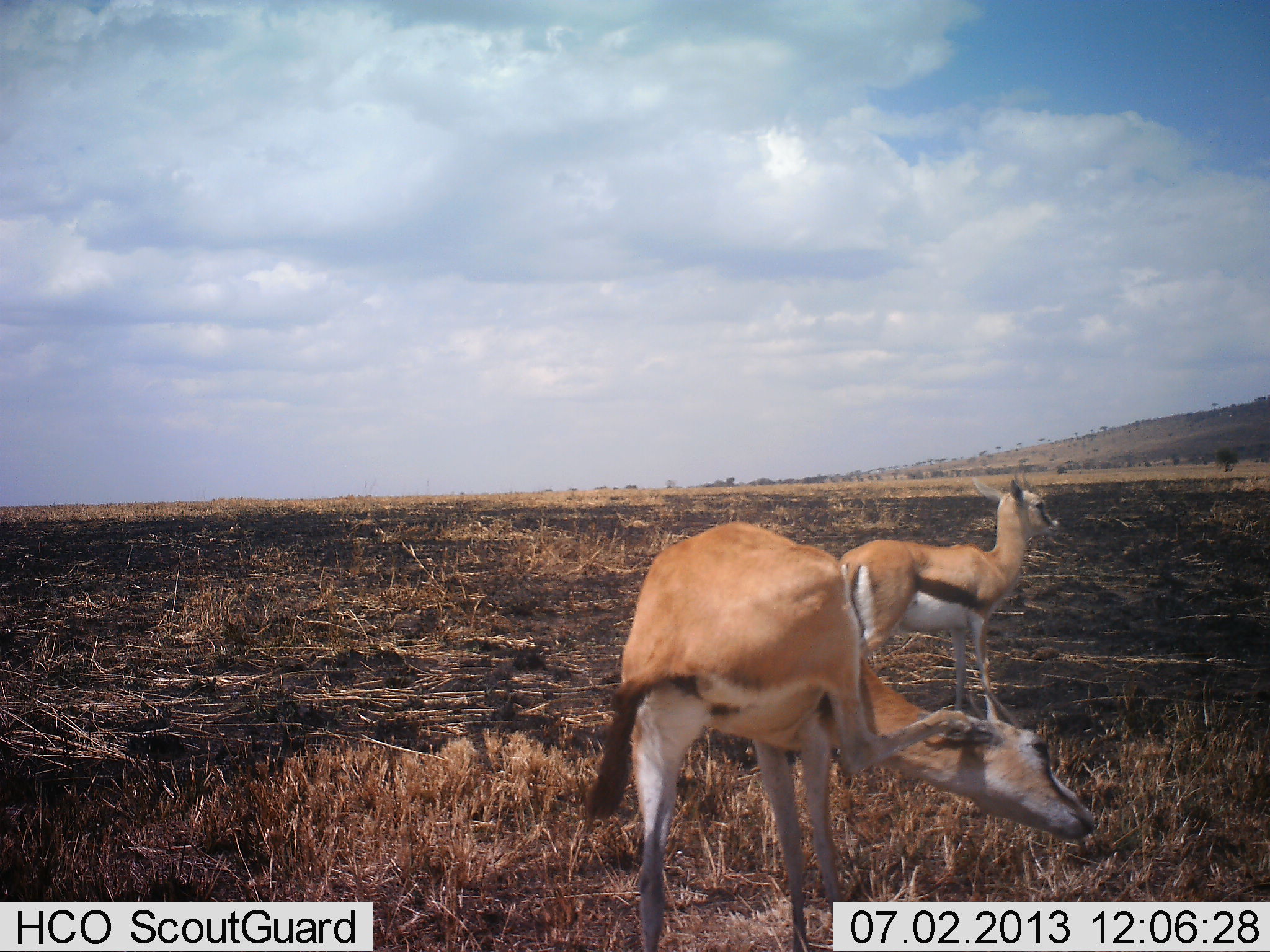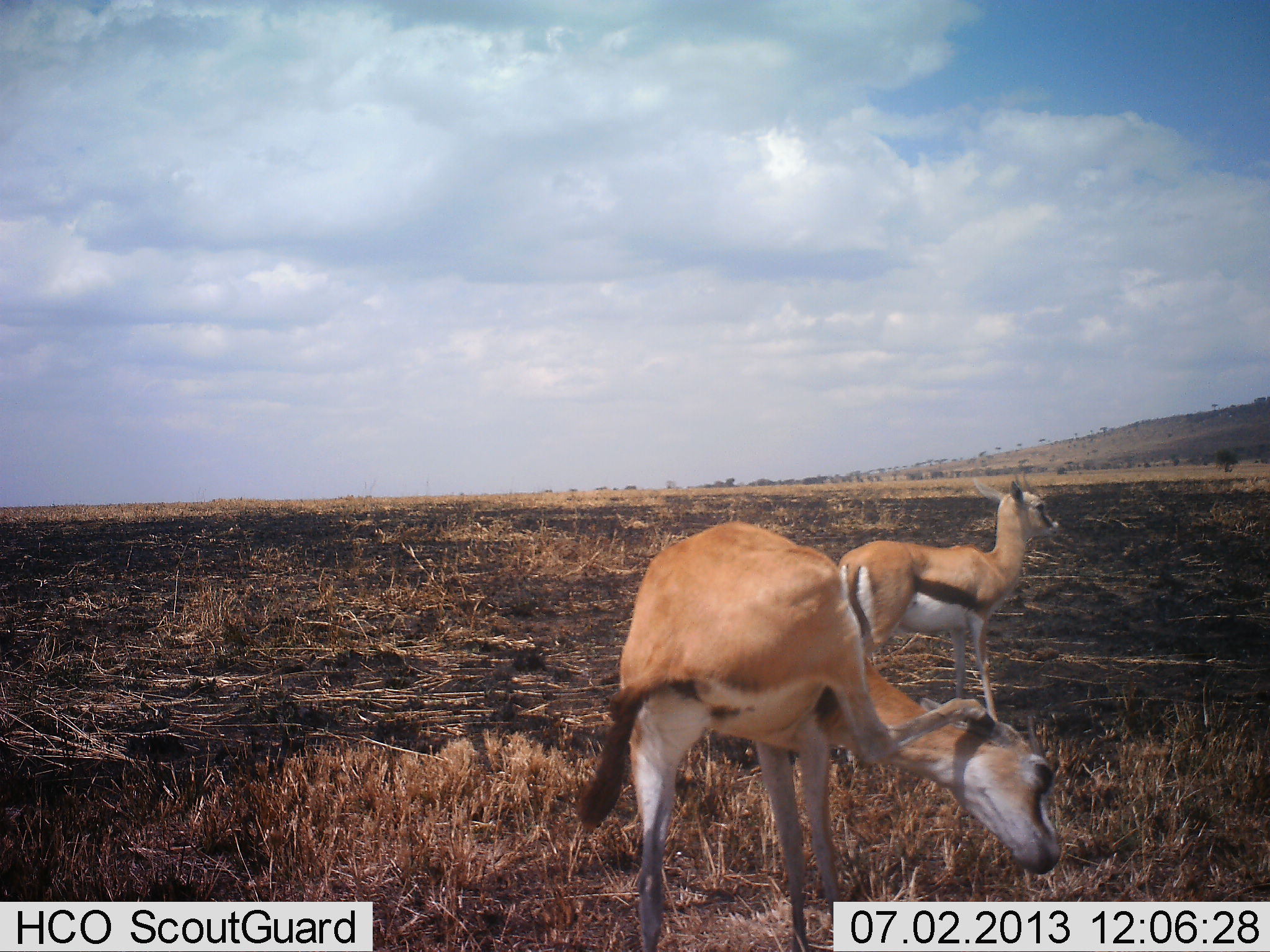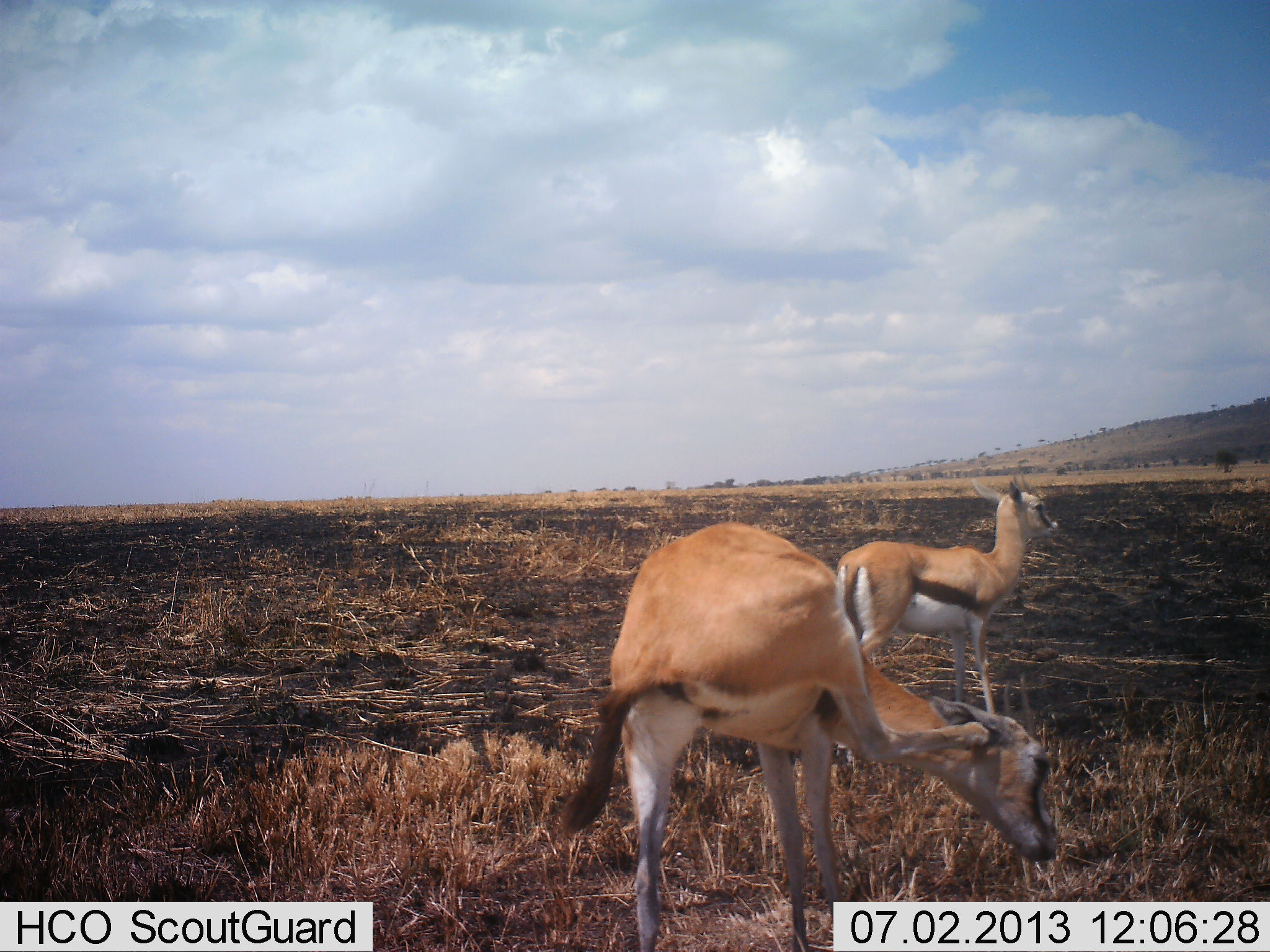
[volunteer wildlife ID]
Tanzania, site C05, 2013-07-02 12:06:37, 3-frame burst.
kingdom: Animalia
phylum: Chordata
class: Mammalia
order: Artiodactyla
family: Bovidae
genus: Eudorcas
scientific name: Eudorcas thomsonii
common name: thomson's gazelle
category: gazellethomsons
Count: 2.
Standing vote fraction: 100%.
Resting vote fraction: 0%.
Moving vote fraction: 10%.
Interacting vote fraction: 0%.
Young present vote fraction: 10%.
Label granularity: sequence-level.